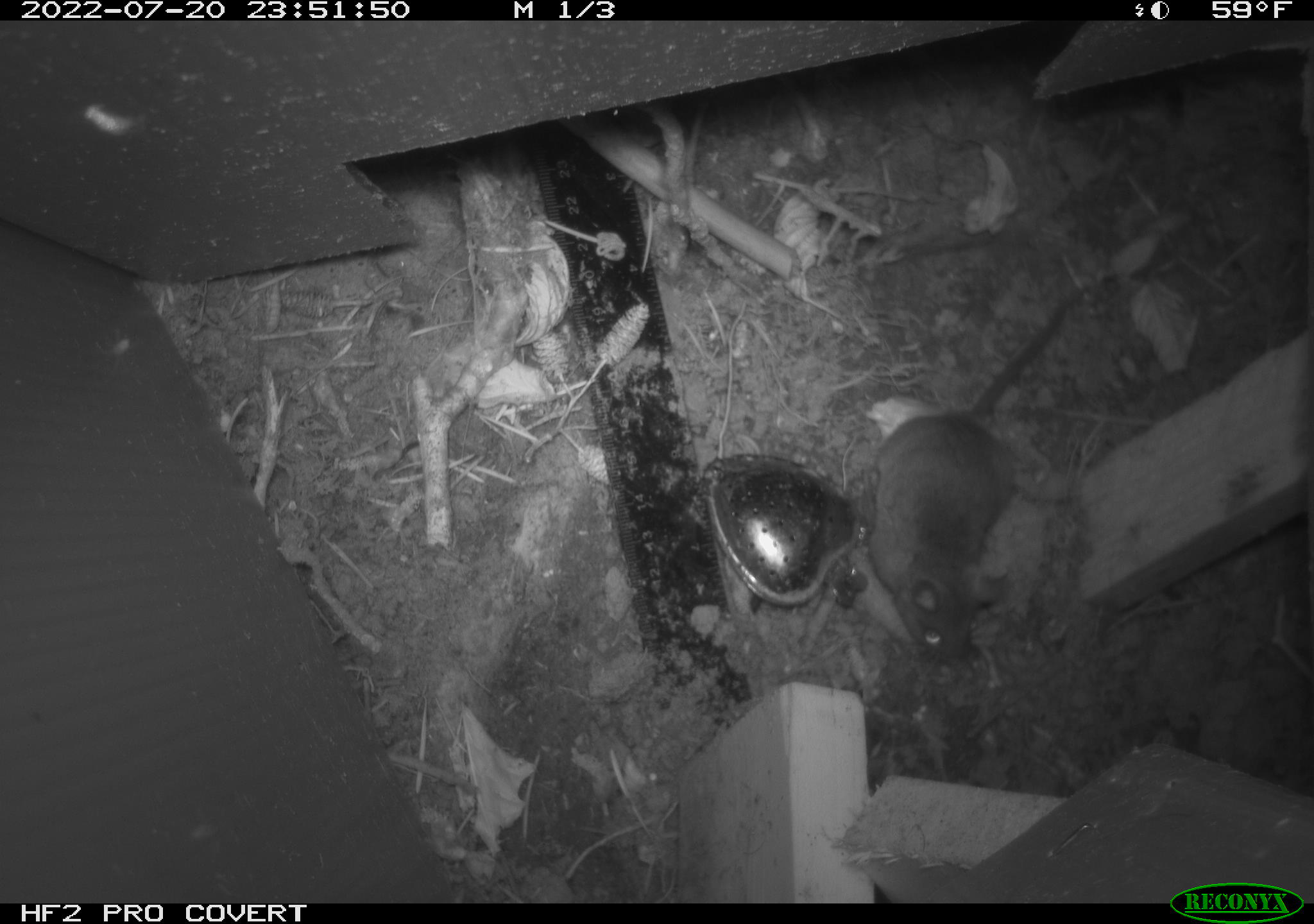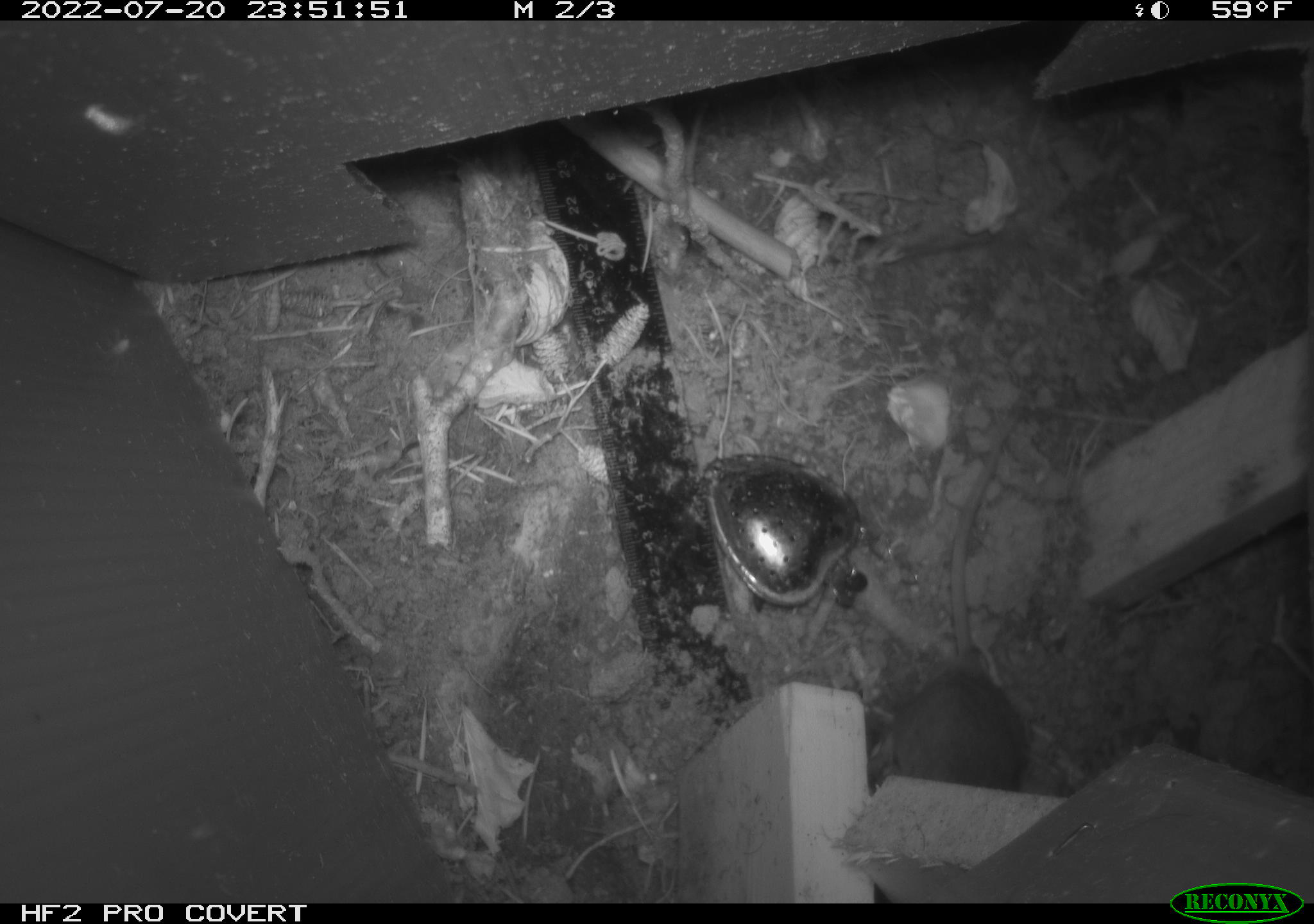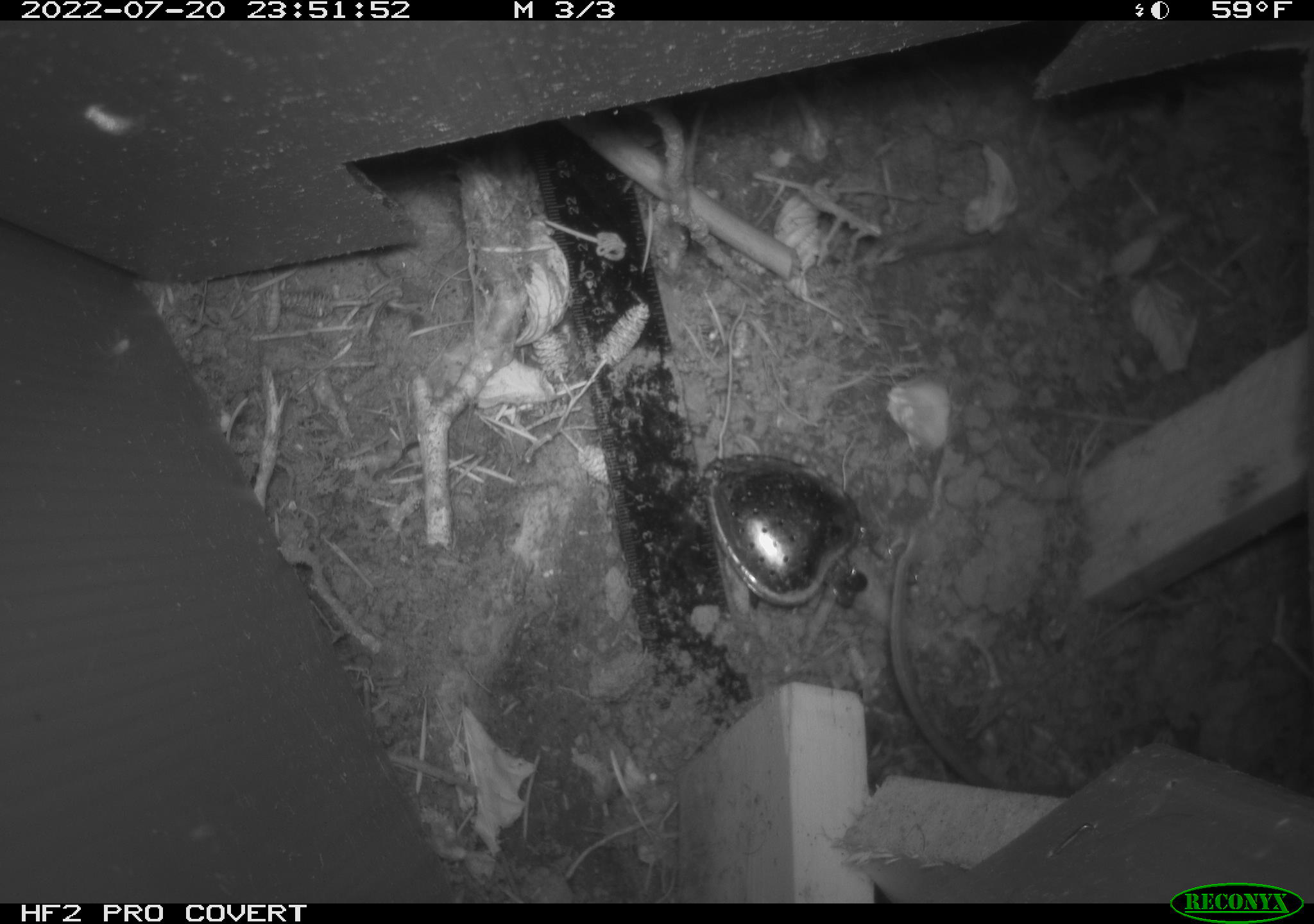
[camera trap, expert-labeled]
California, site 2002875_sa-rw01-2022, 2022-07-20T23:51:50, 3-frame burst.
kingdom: Animalia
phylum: Chordata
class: Mammalia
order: Rodentia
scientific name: Rodentia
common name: rodent